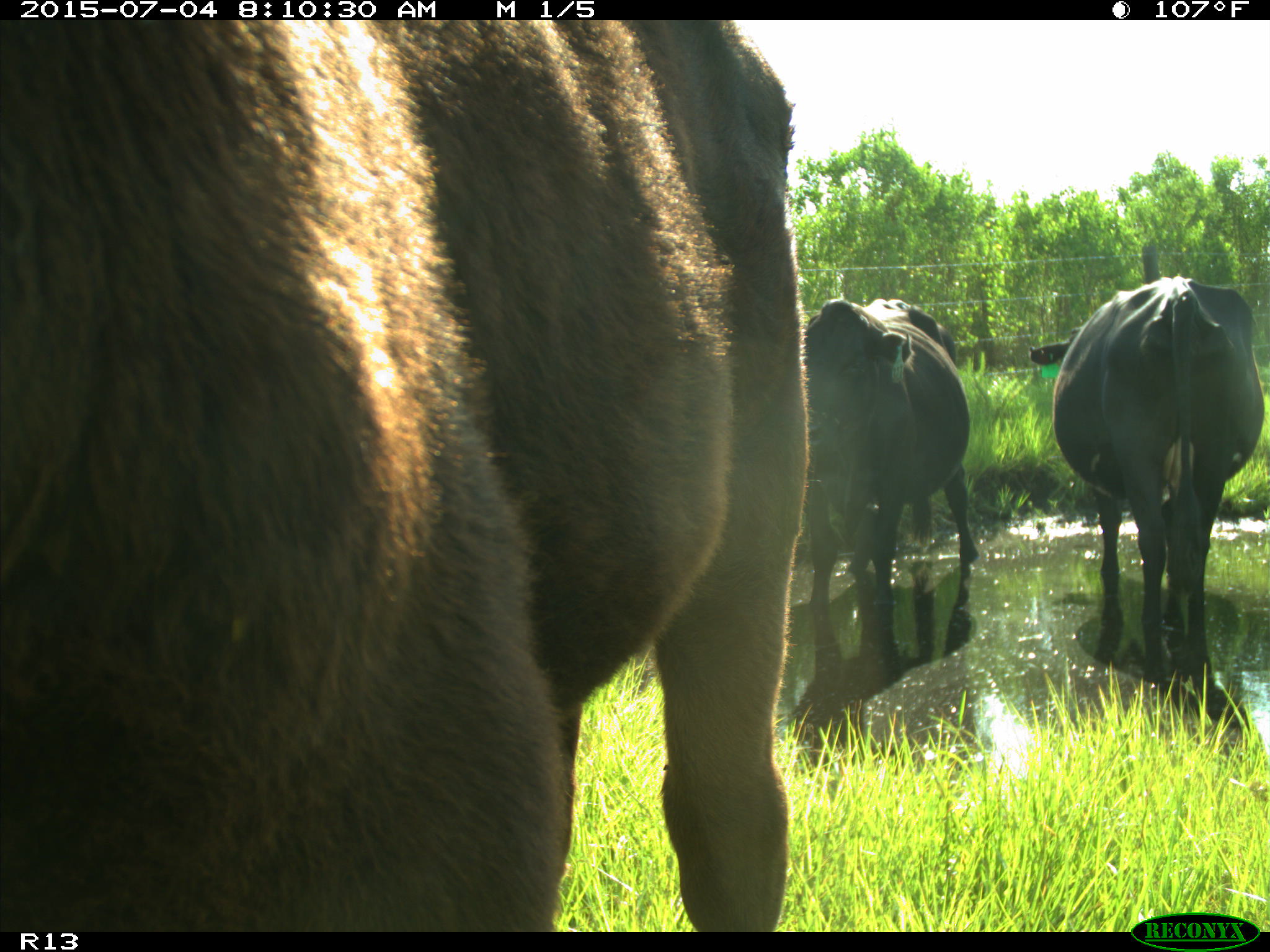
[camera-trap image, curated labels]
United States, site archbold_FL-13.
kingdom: Animalia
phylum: Chordata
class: Mammalia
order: Artiodactyla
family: Bovidae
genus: Bos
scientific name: Bos taurus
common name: domestic cow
Bos taurus (domestic cow).